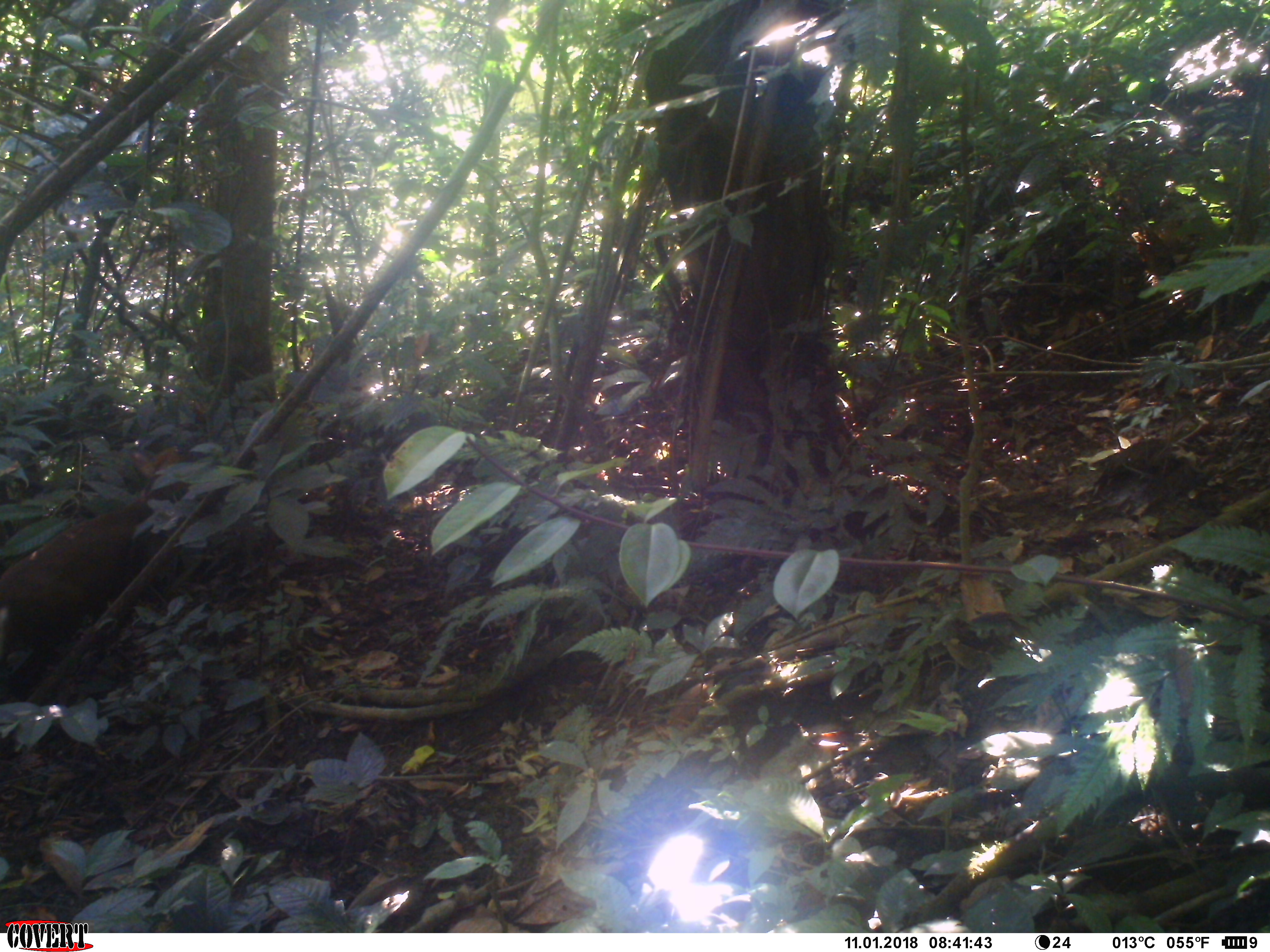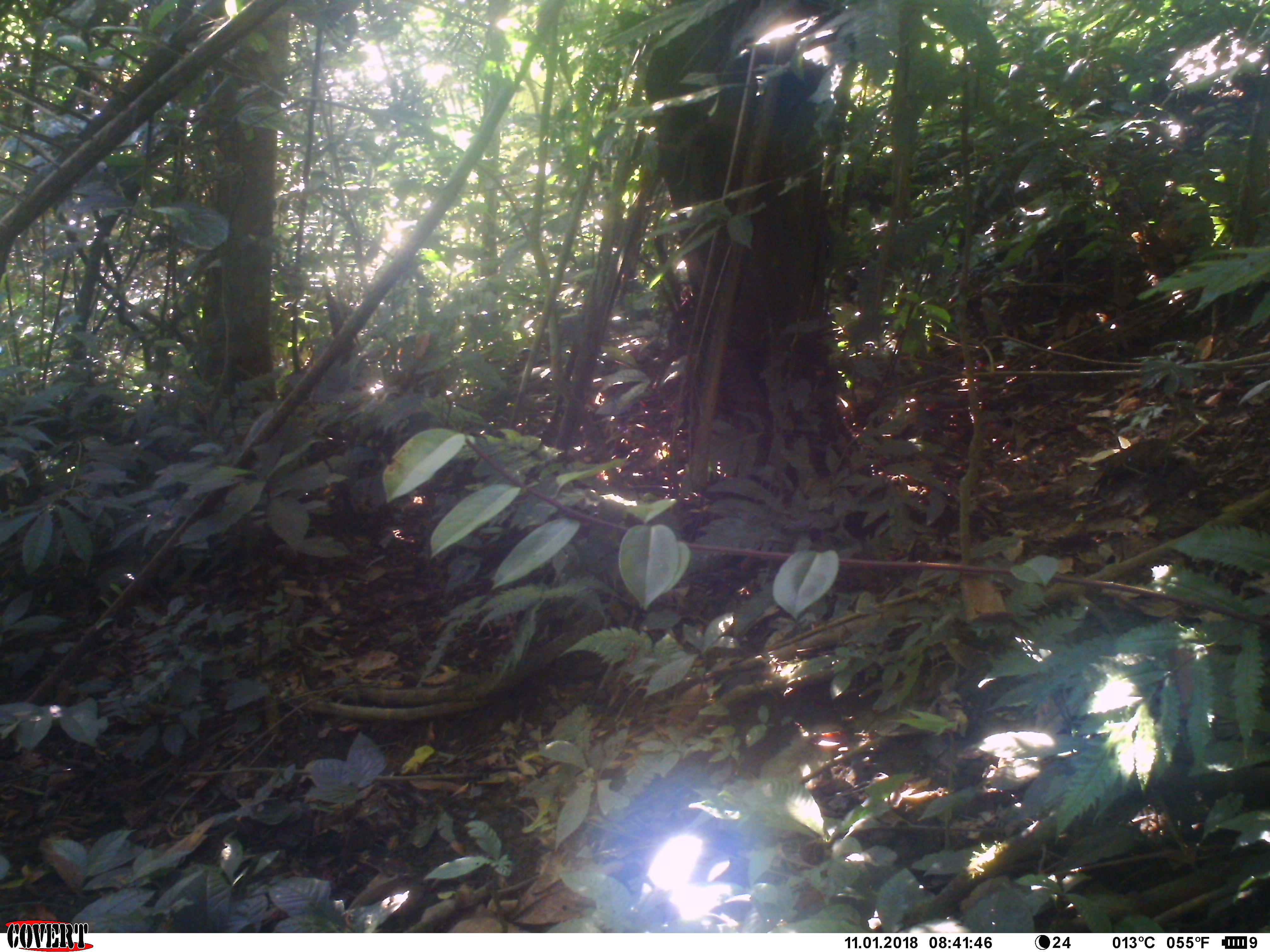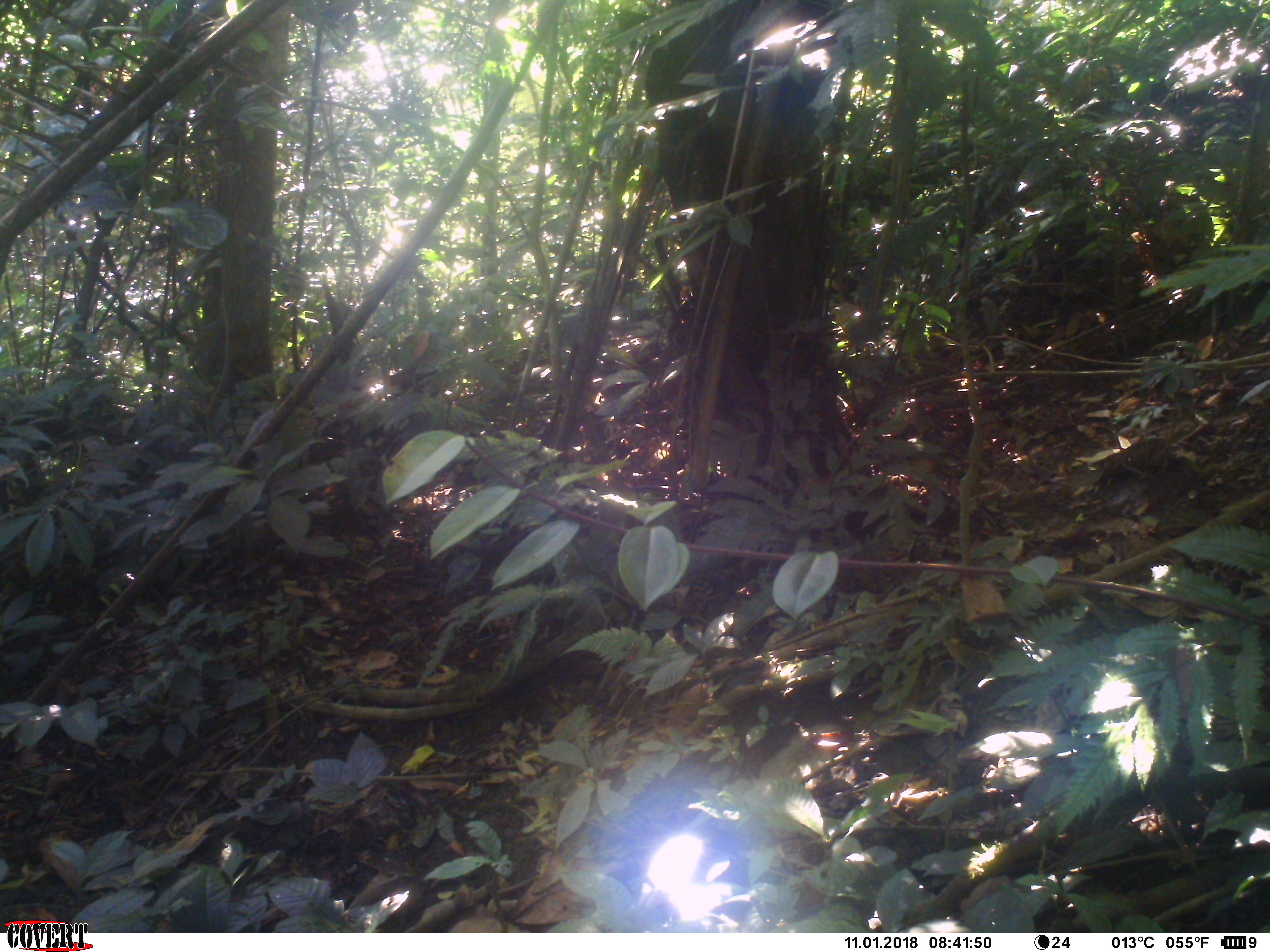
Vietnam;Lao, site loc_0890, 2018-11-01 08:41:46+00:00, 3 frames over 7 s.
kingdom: Animalia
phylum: Chordata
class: Mammalia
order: Artiodactyla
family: Cervidae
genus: Muntiacus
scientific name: Muntiacus rooseveltorum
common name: roosevelt's muntjac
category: roosevelts muntjac group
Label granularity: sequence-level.